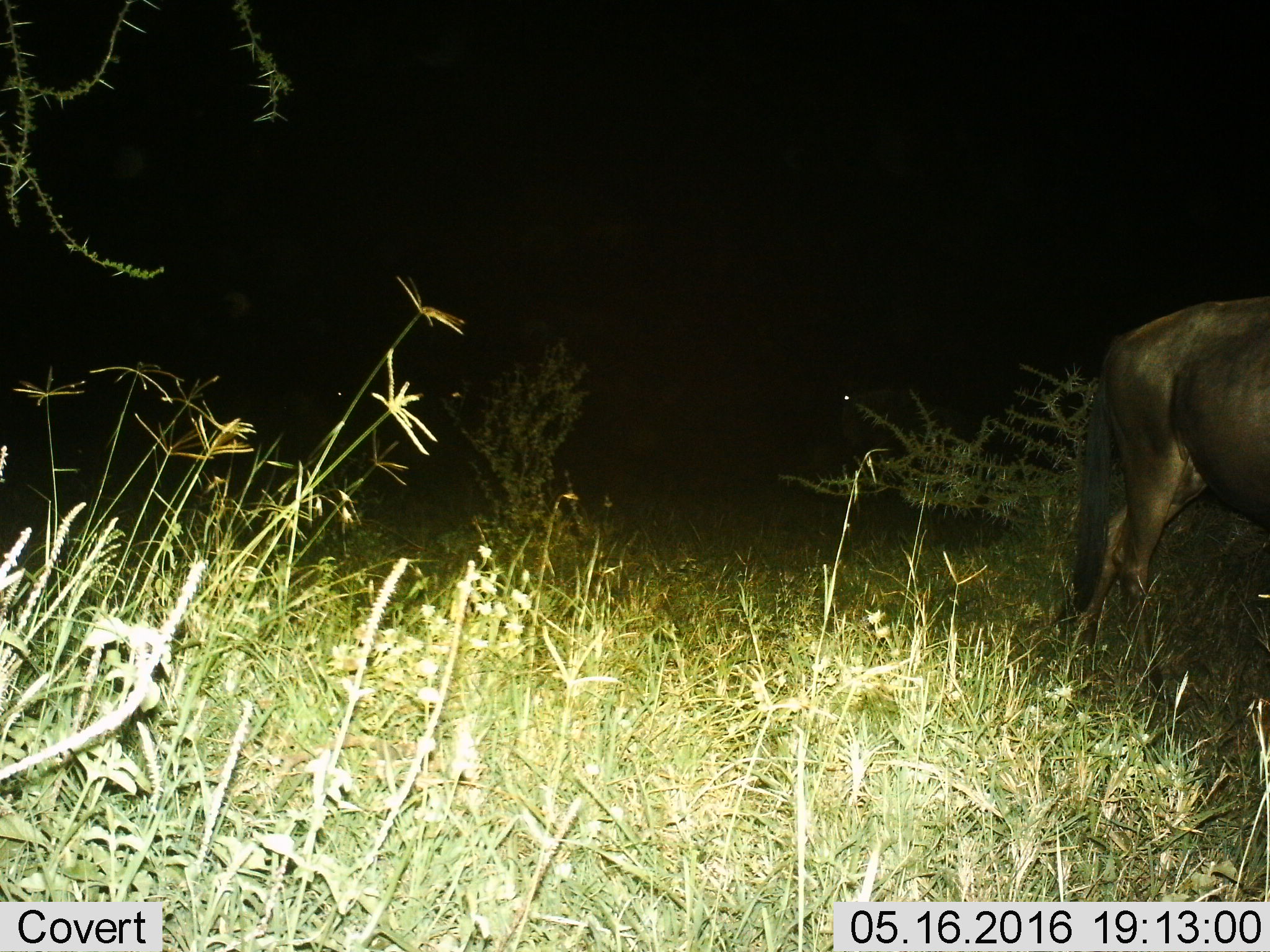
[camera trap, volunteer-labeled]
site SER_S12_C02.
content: unidentified animal